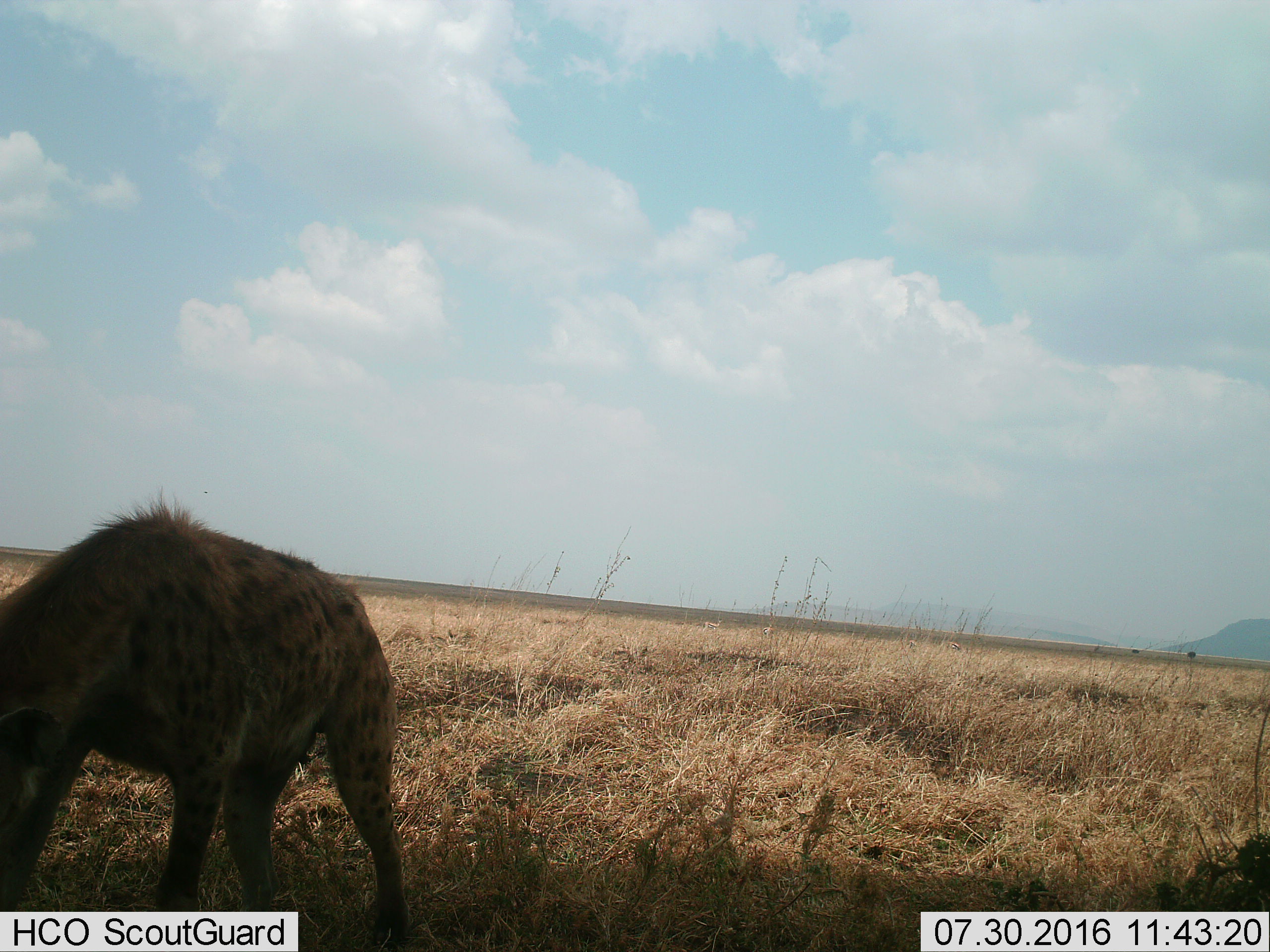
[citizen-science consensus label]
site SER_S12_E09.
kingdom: Animalia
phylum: Chordata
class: Mammalia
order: Carnivora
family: Hyaenidae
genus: Crocuta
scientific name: Crocuta crocuta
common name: spotted hyena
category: hyenaspotted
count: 1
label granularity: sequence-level